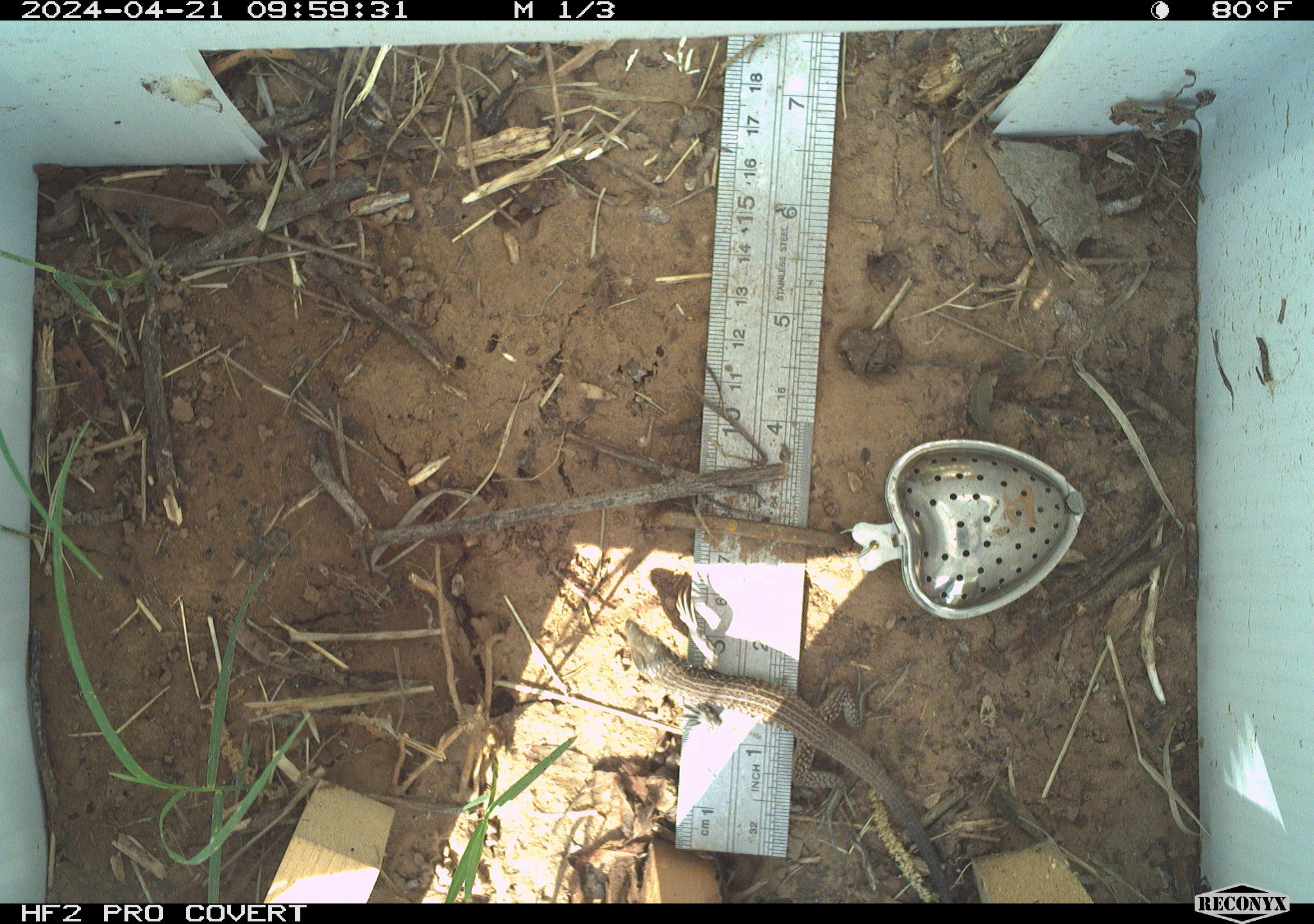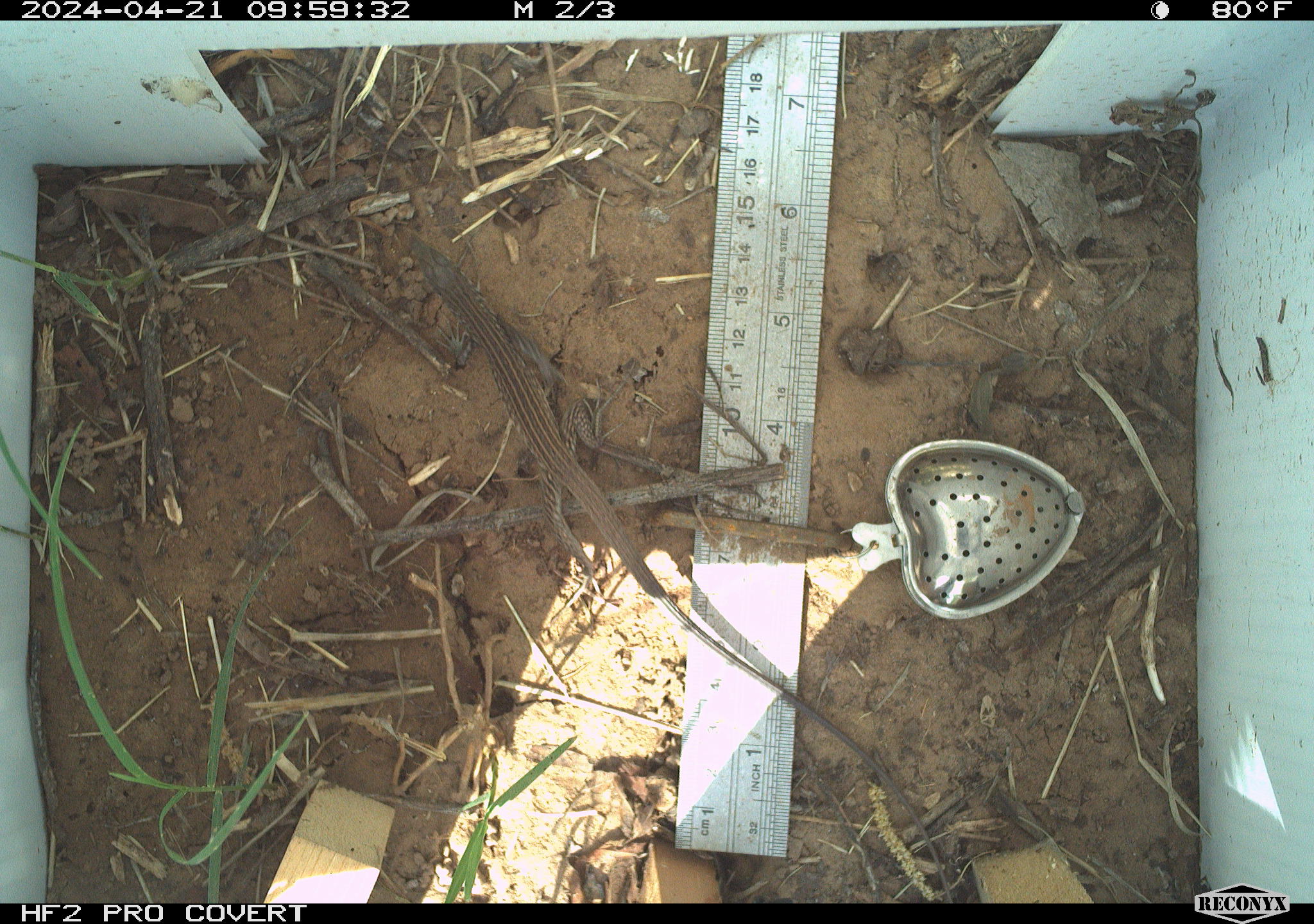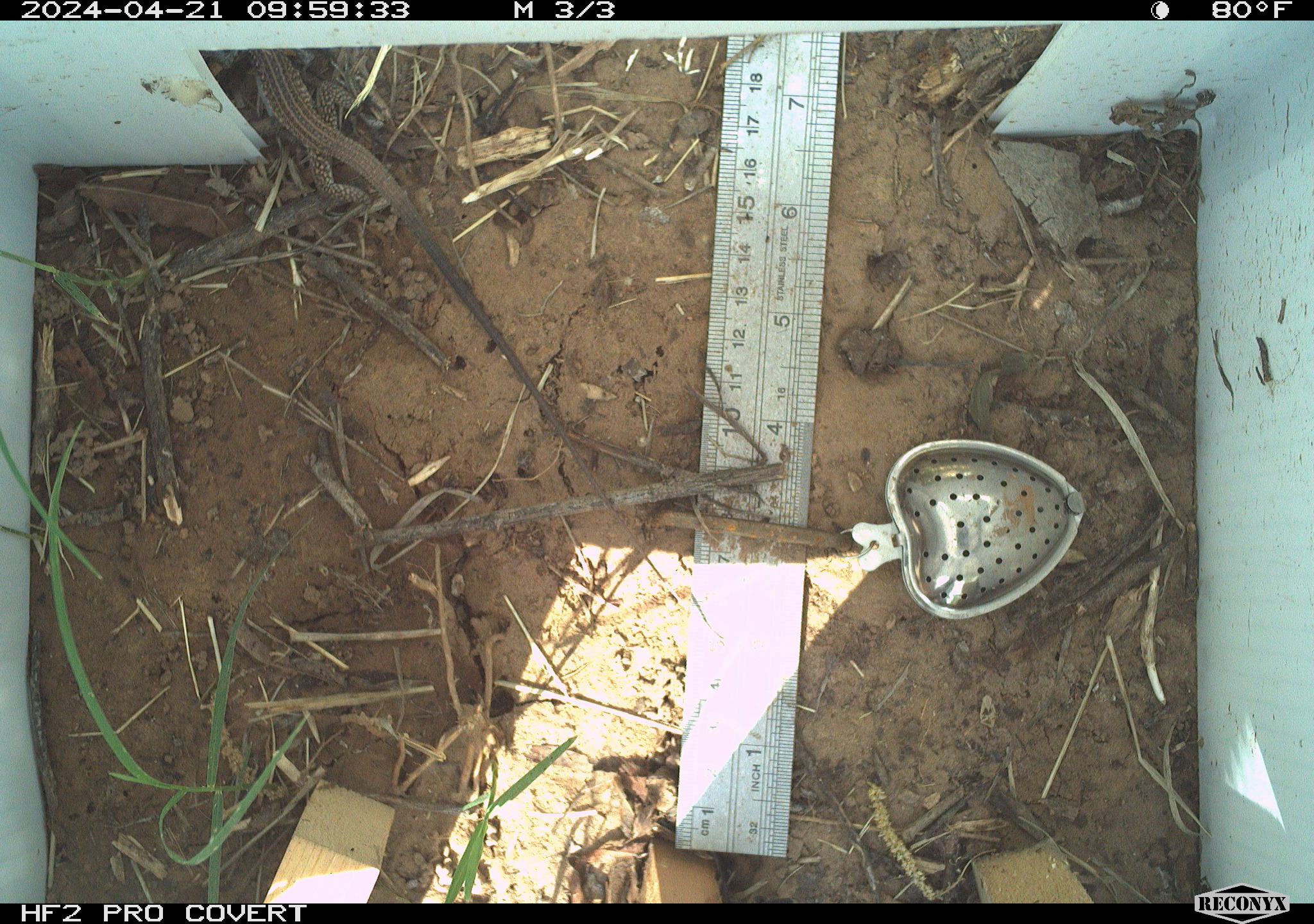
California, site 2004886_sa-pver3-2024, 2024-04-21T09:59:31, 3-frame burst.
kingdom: Animalia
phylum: Chordata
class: Reptilia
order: Squamata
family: Teiidae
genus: Aspidoscelis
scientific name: Aspidoscelis tigris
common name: western whiptail